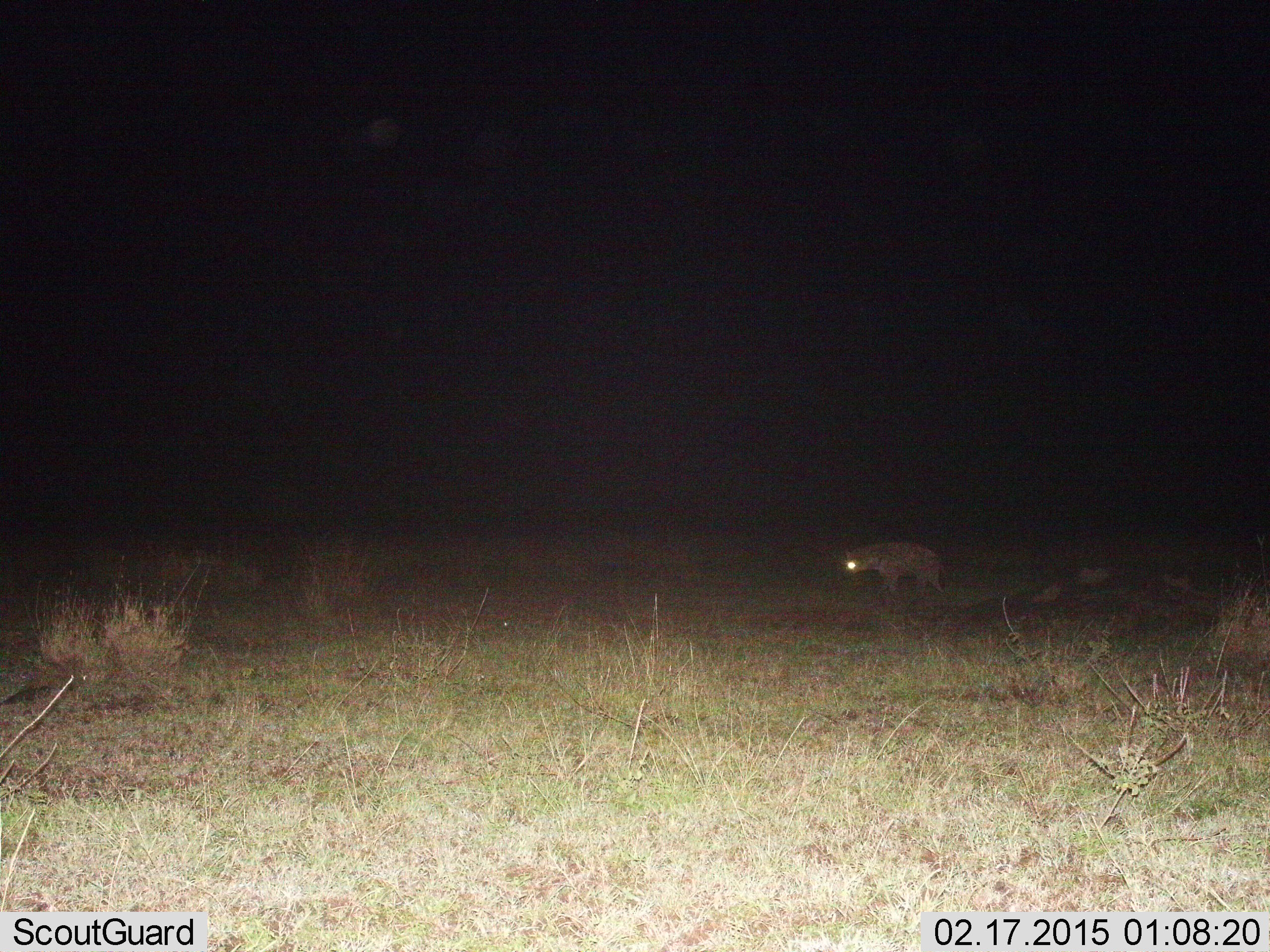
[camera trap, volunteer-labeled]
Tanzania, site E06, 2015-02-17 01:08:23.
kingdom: Animalia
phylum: Chordata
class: Mammalia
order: Carnivora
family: Hyaenidae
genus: Crocuta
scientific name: Crocuta crocuta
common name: spotted hyena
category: hyenaspotted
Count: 1.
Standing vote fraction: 30%.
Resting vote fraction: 0%.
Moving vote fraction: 80%.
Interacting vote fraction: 0%.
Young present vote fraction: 0%.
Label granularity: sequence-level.